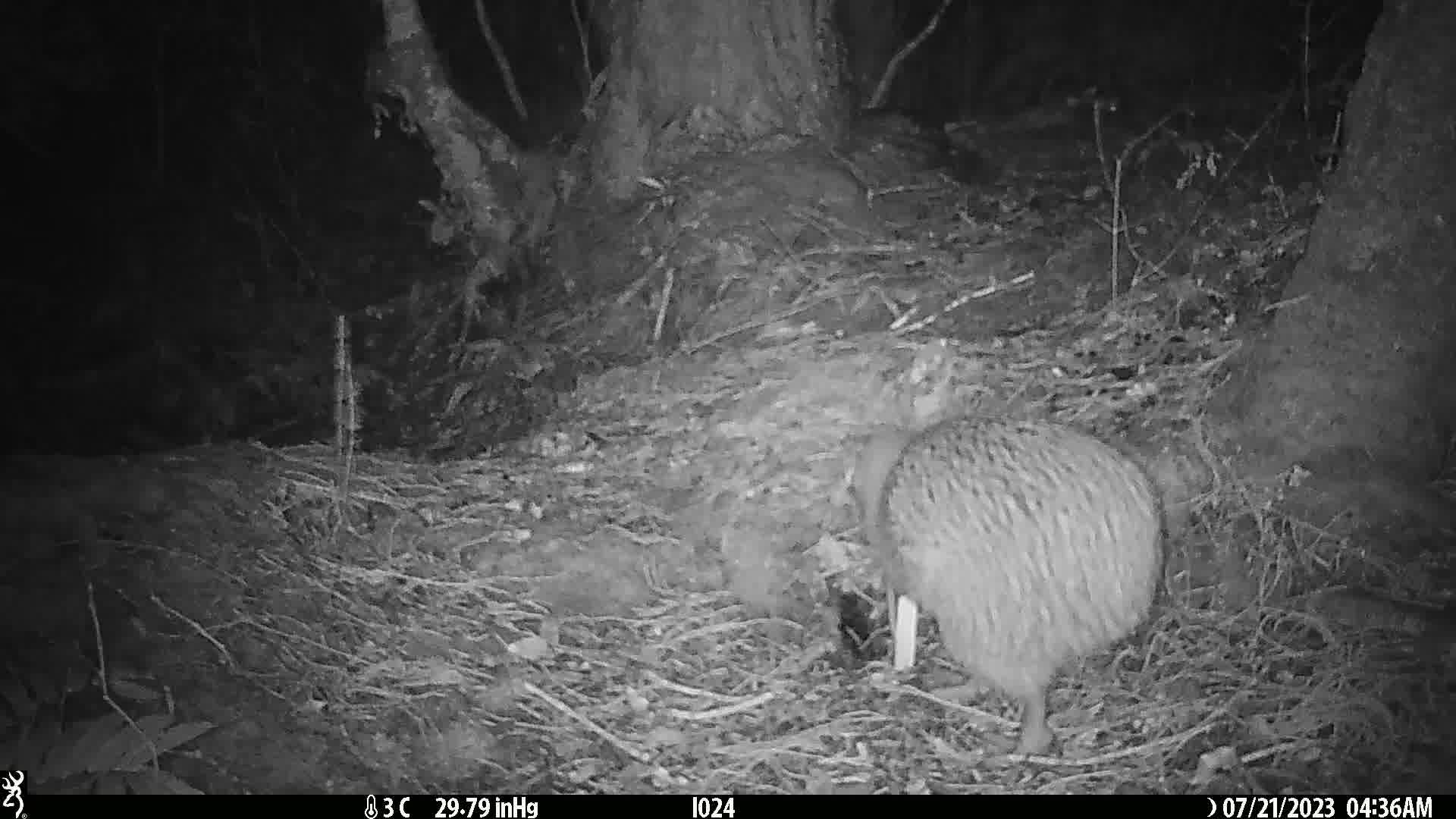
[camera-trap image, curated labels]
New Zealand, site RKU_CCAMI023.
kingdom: Animalia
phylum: Chordata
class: Aves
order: Apterygiformes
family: Apterygidae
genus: Apteryx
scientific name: Apteryx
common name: kiwi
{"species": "kiwi (Apteryx)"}